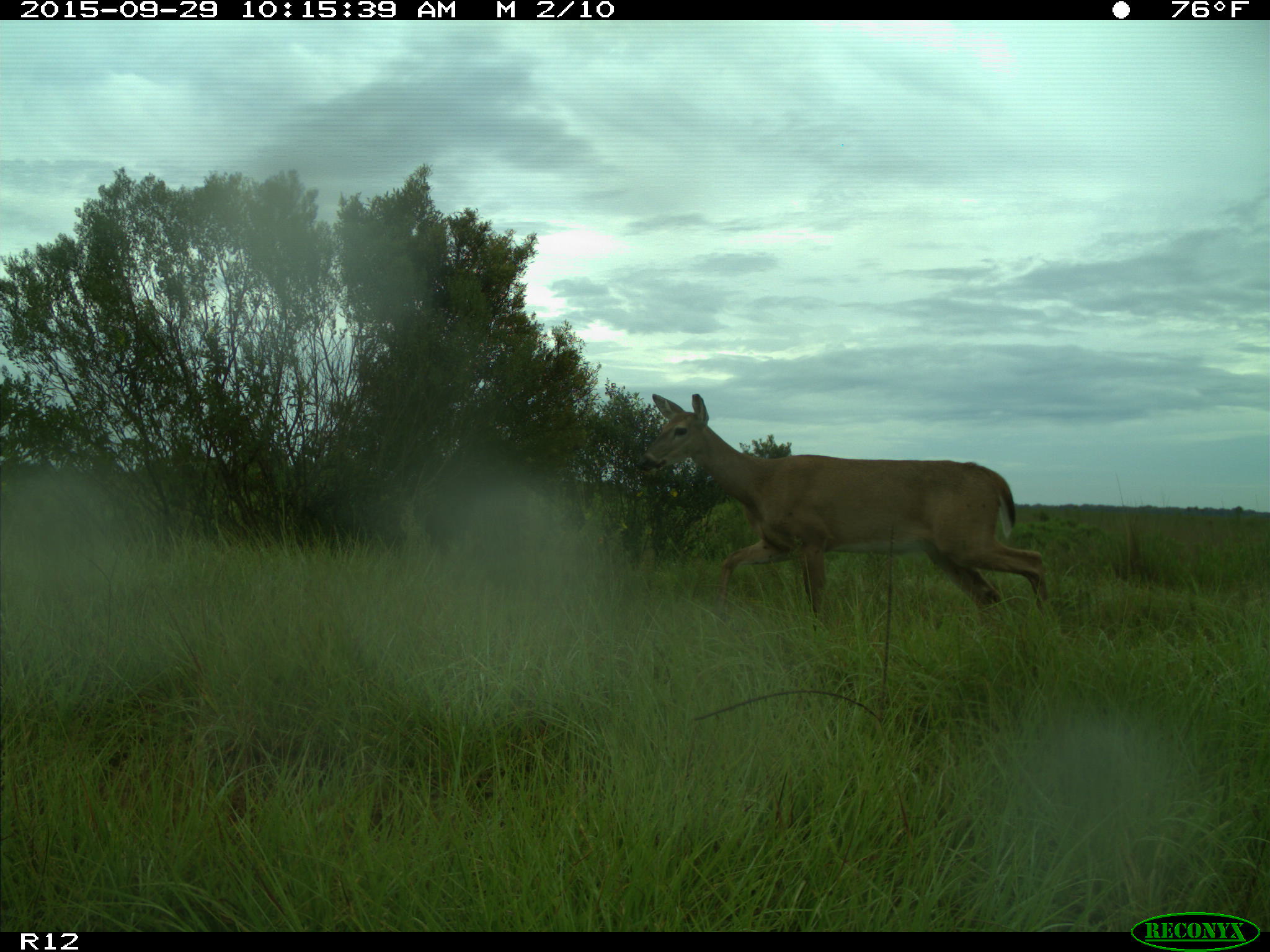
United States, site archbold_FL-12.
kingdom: Animalia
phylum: Chordata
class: Mammalia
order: Artiodactyla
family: Cervidae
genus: Odocoileus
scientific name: Odocoileus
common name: deer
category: unidentified deer